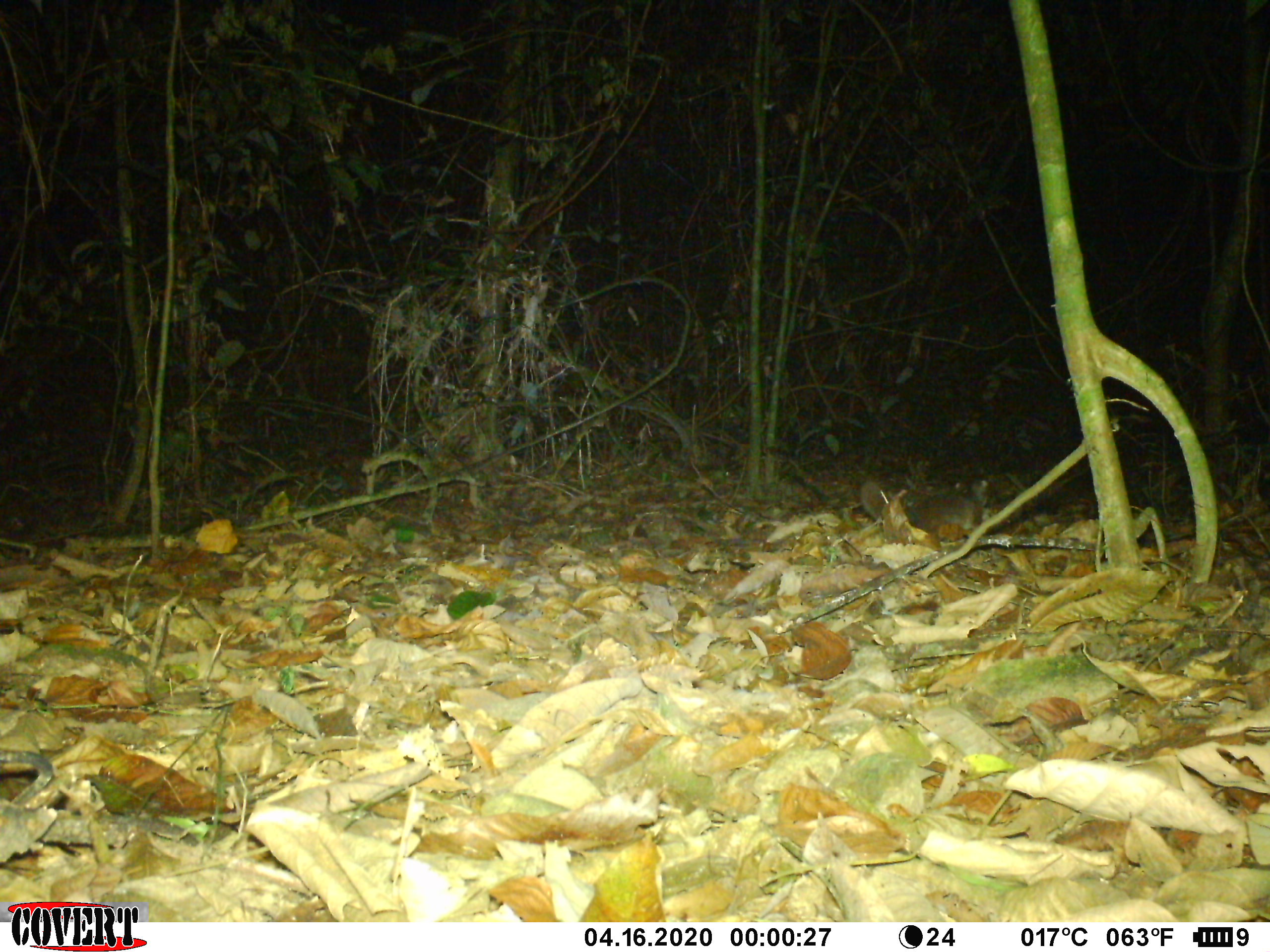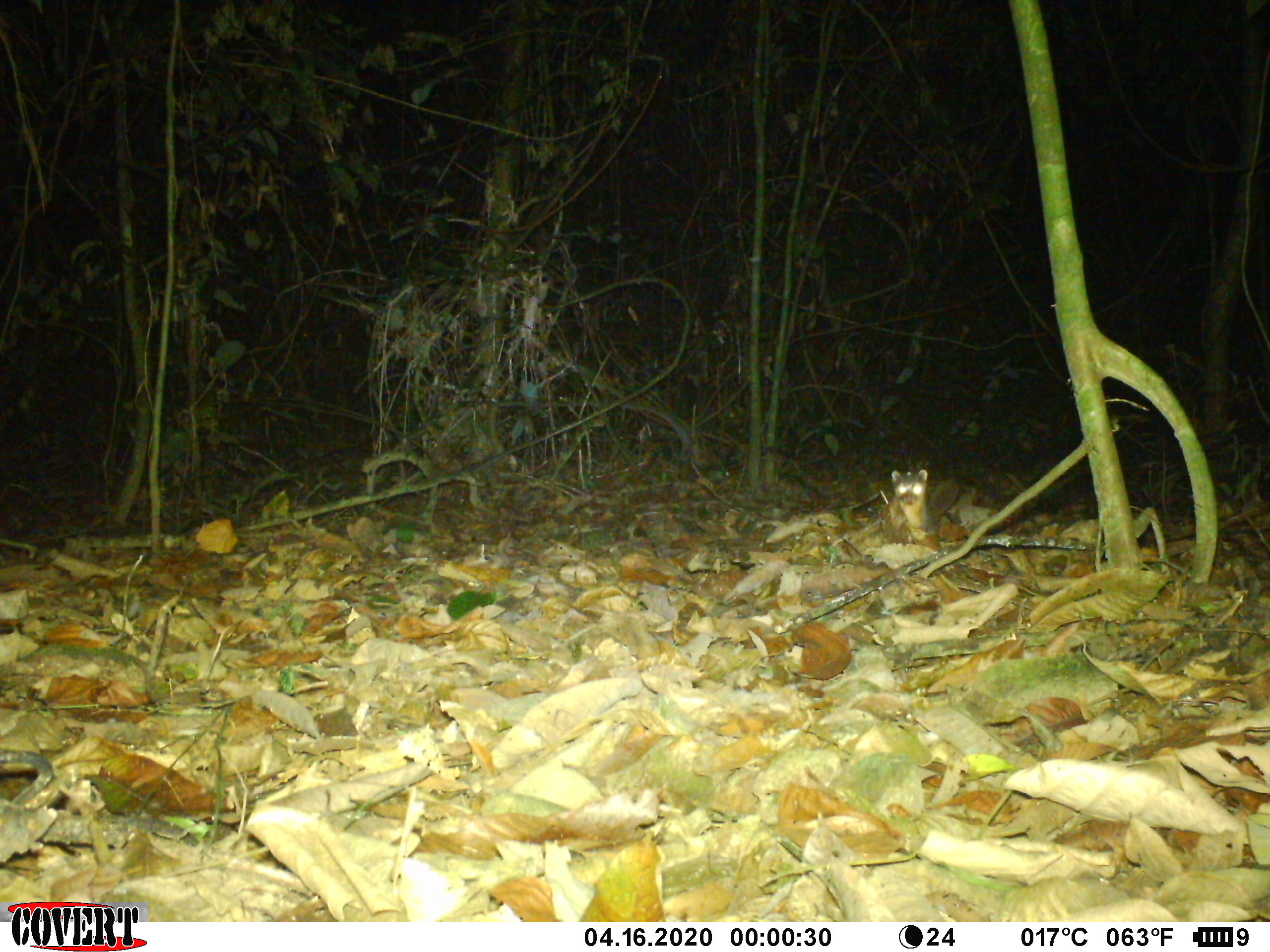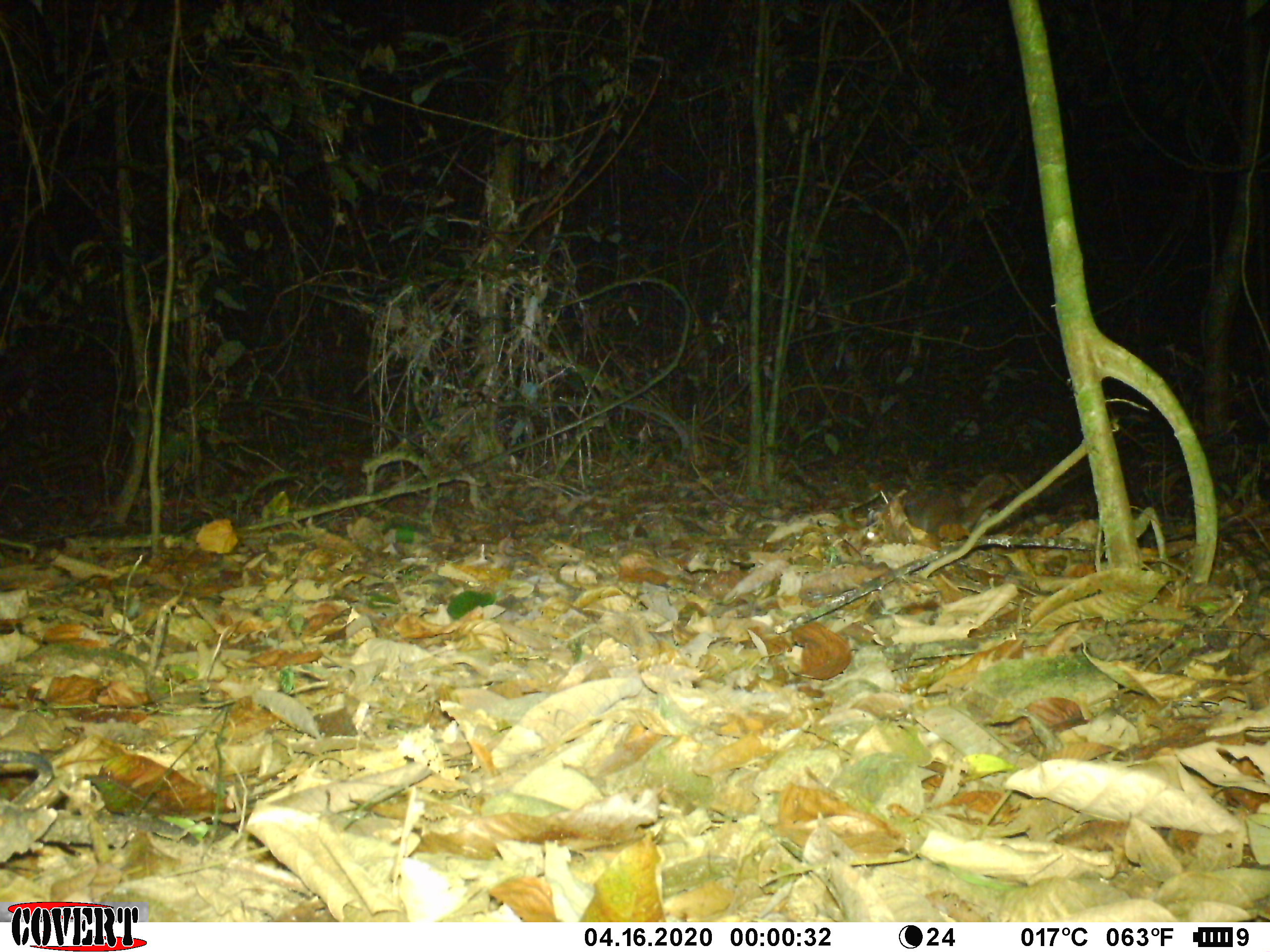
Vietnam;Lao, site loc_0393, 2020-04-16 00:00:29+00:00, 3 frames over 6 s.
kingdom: Animalia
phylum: Chordata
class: Mammalia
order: Carnivora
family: Mustelidae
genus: Melogale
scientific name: Melogale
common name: ferret badger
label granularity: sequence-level